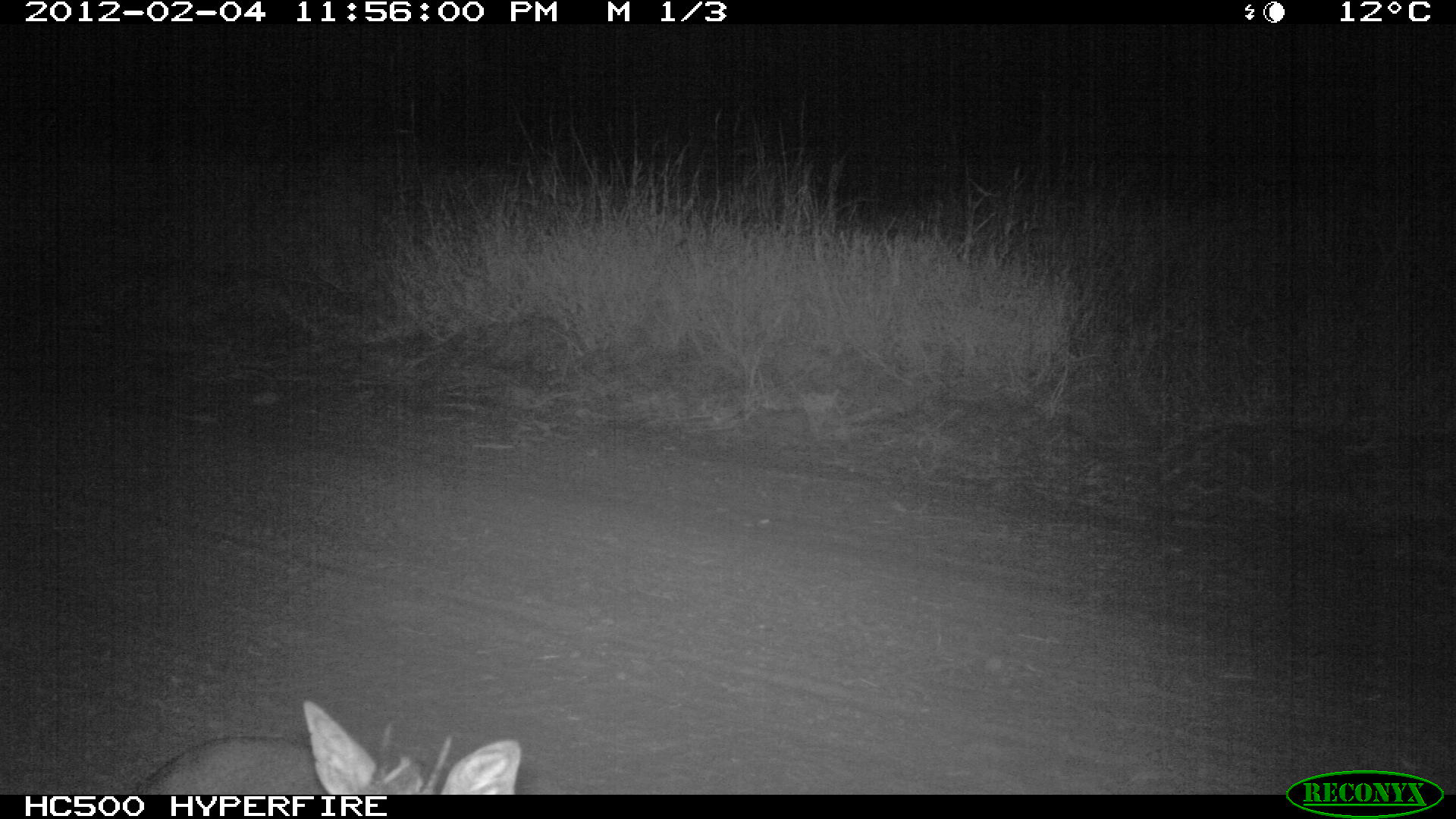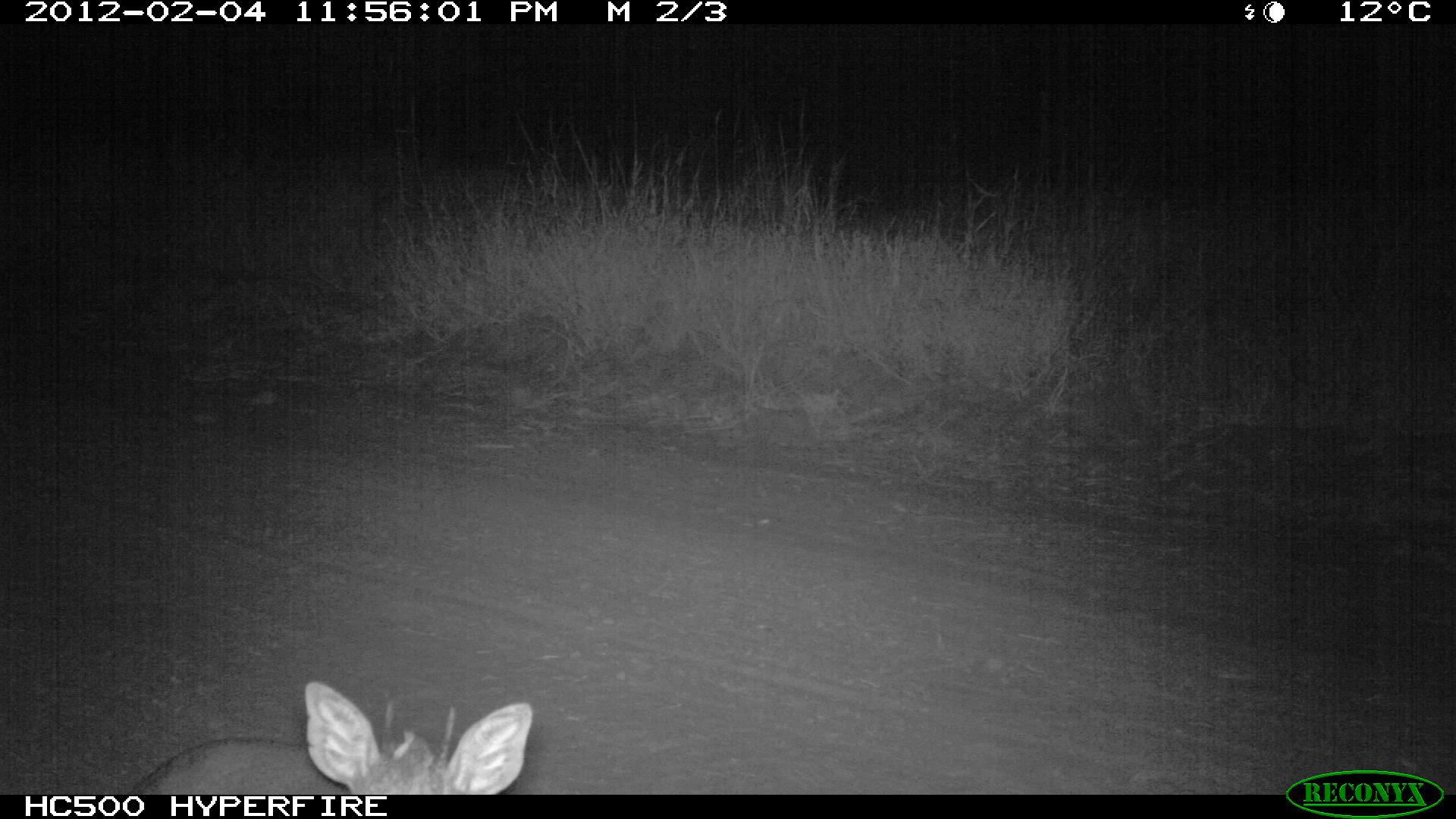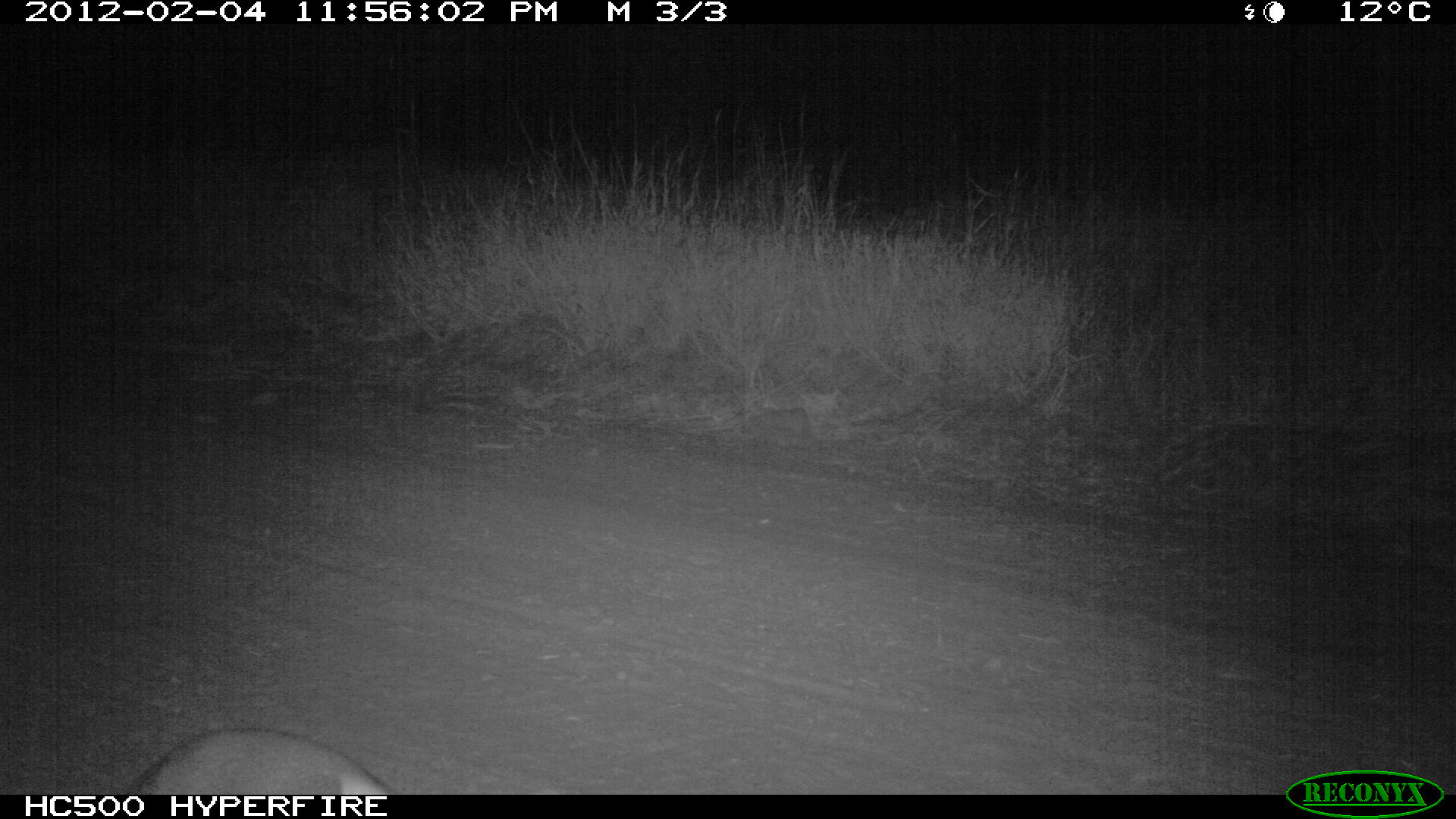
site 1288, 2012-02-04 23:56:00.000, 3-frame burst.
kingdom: Animalia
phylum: Chordata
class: Mammalia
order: Artiodactyla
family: Bovidae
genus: Madoqua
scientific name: Madoqua guentheri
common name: günther's dik-dik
Madoqua guentheri (günther's dik-dik), count 1.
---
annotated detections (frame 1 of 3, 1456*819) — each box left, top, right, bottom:
madoqua guentheri: 126, 698, 522, 794